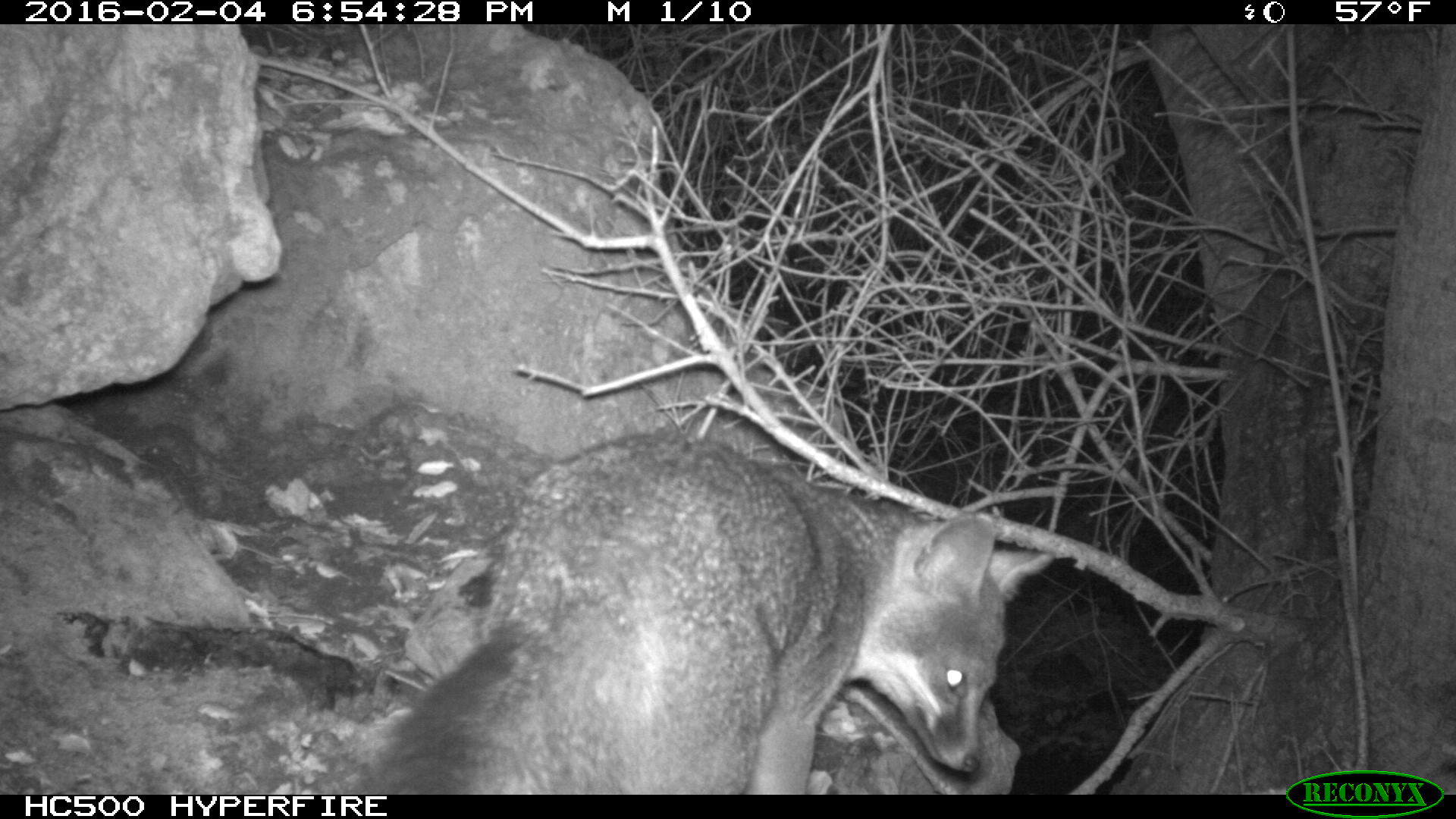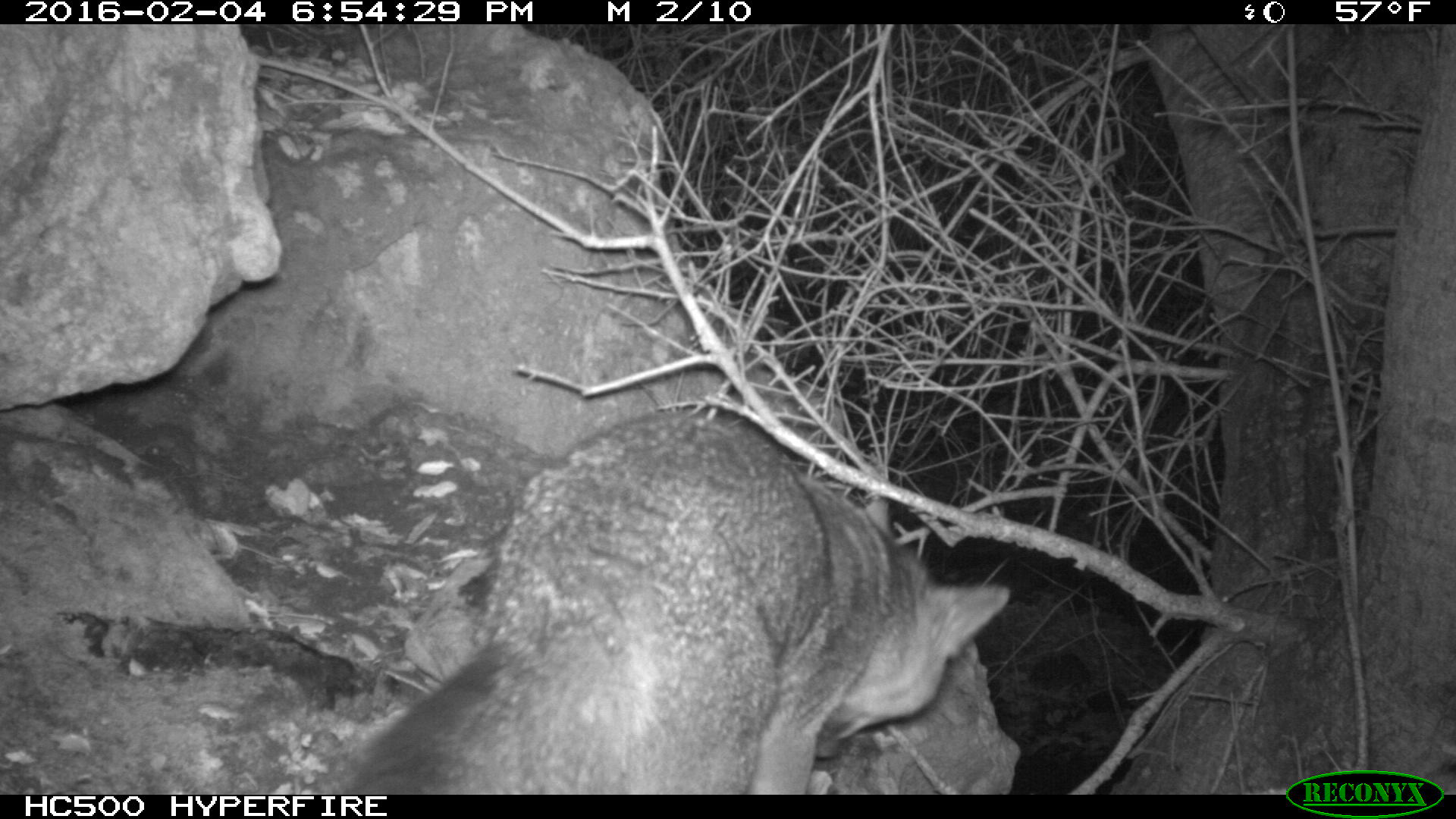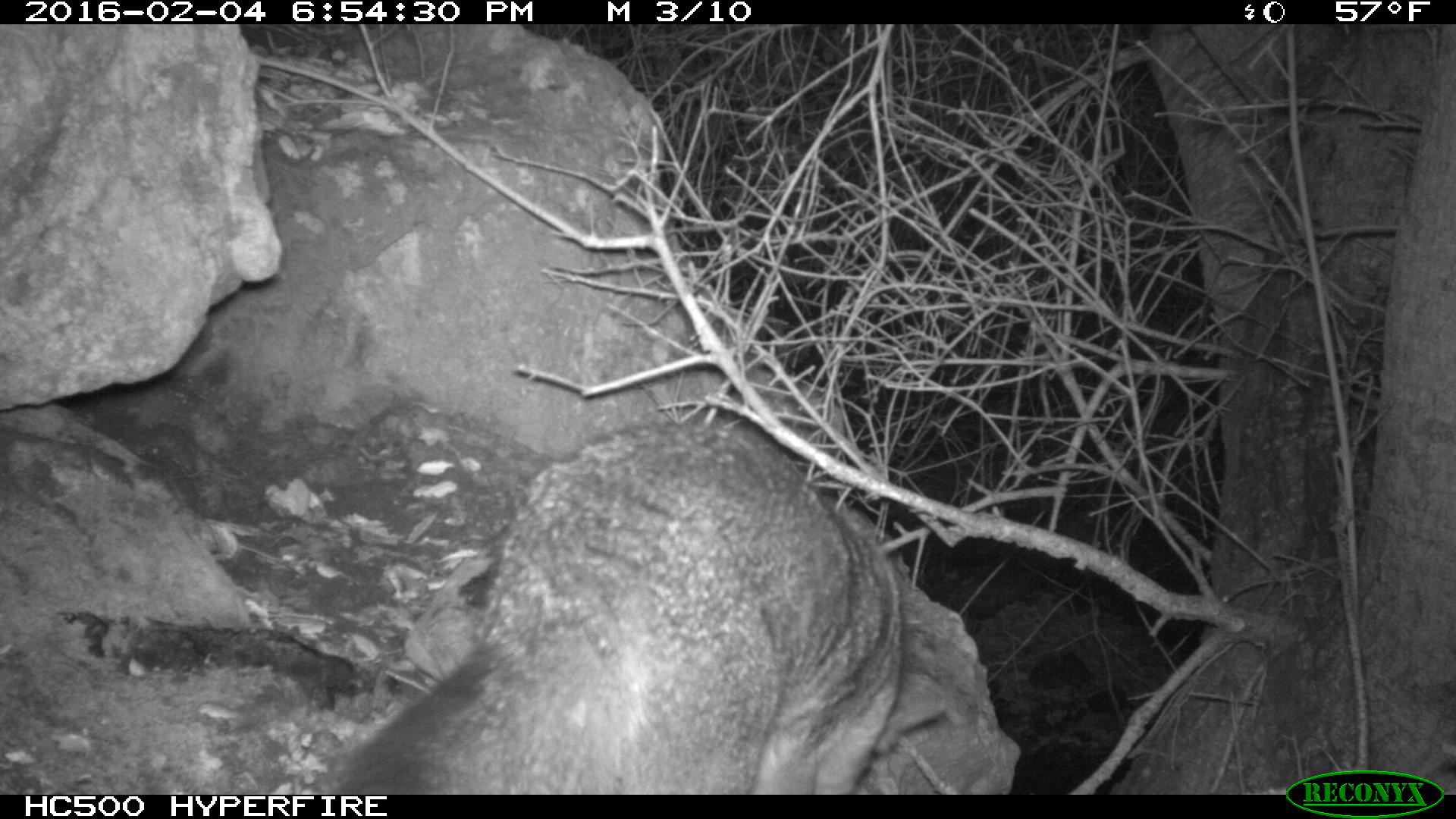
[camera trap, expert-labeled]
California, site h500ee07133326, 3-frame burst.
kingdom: Animalia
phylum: Chordata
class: Mammalia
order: Carnivora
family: Canidae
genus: Urocyon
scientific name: Urocyon littoralis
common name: island fox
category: fox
Fox (island fox) (Urocyon littoralis).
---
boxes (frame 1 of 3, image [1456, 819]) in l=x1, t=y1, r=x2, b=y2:
fox: l=353, t=429, r=1056, b=792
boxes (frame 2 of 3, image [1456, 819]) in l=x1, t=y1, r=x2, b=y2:
fox: l=336, t=410, r=1010, b=795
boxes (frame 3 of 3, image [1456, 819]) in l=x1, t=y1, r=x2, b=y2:
fox: l=336, t=419, r=949, b=795